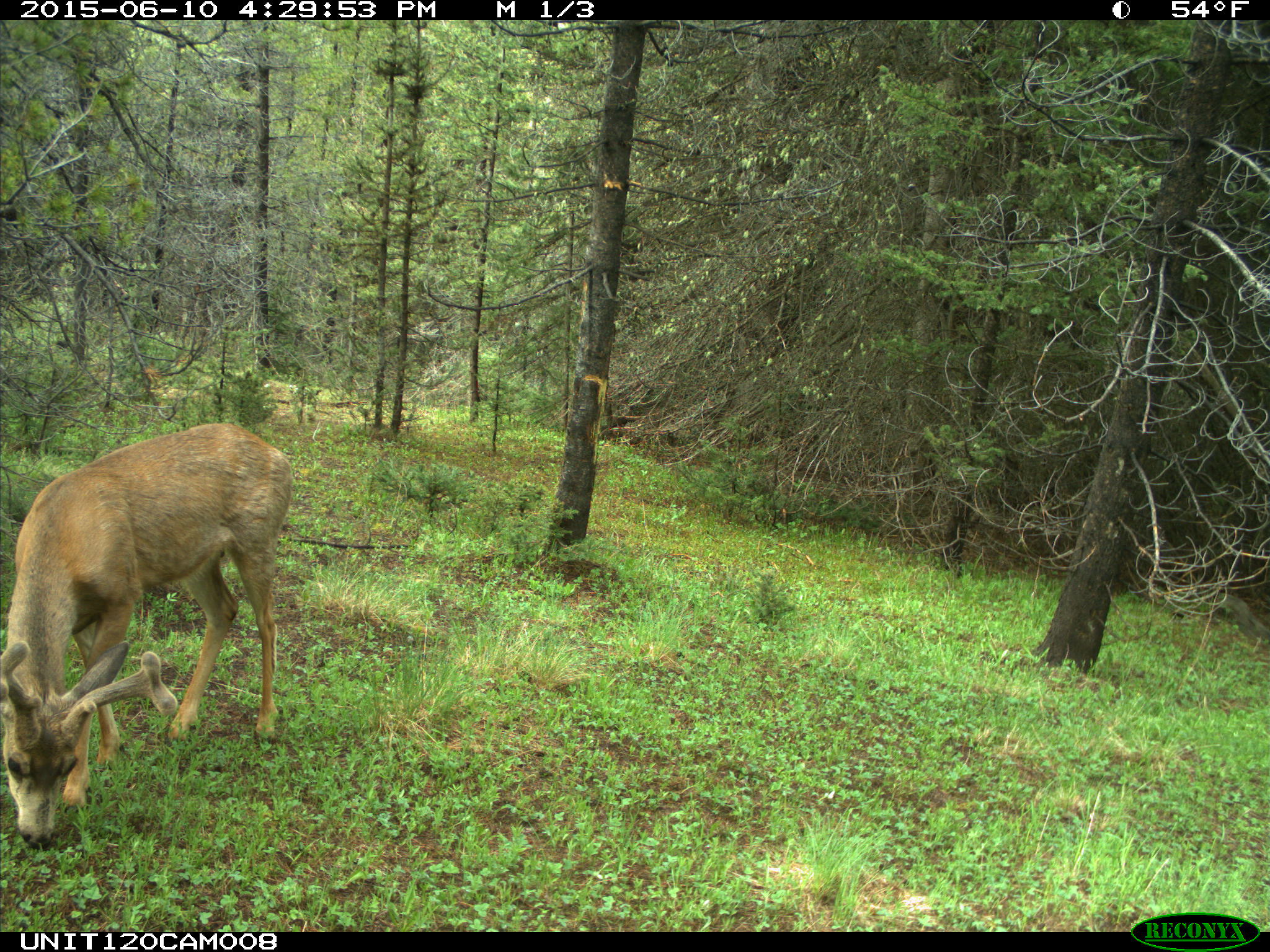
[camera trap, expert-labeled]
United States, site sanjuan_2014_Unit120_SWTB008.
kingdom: Animalia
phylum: Chordata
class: Mammalia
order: Artiodactyla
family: Cervidae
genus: Odocoileus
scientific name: Odocoileus hemionus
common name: mule deer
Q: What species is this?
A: Odocoileus hemionus (mule deer).